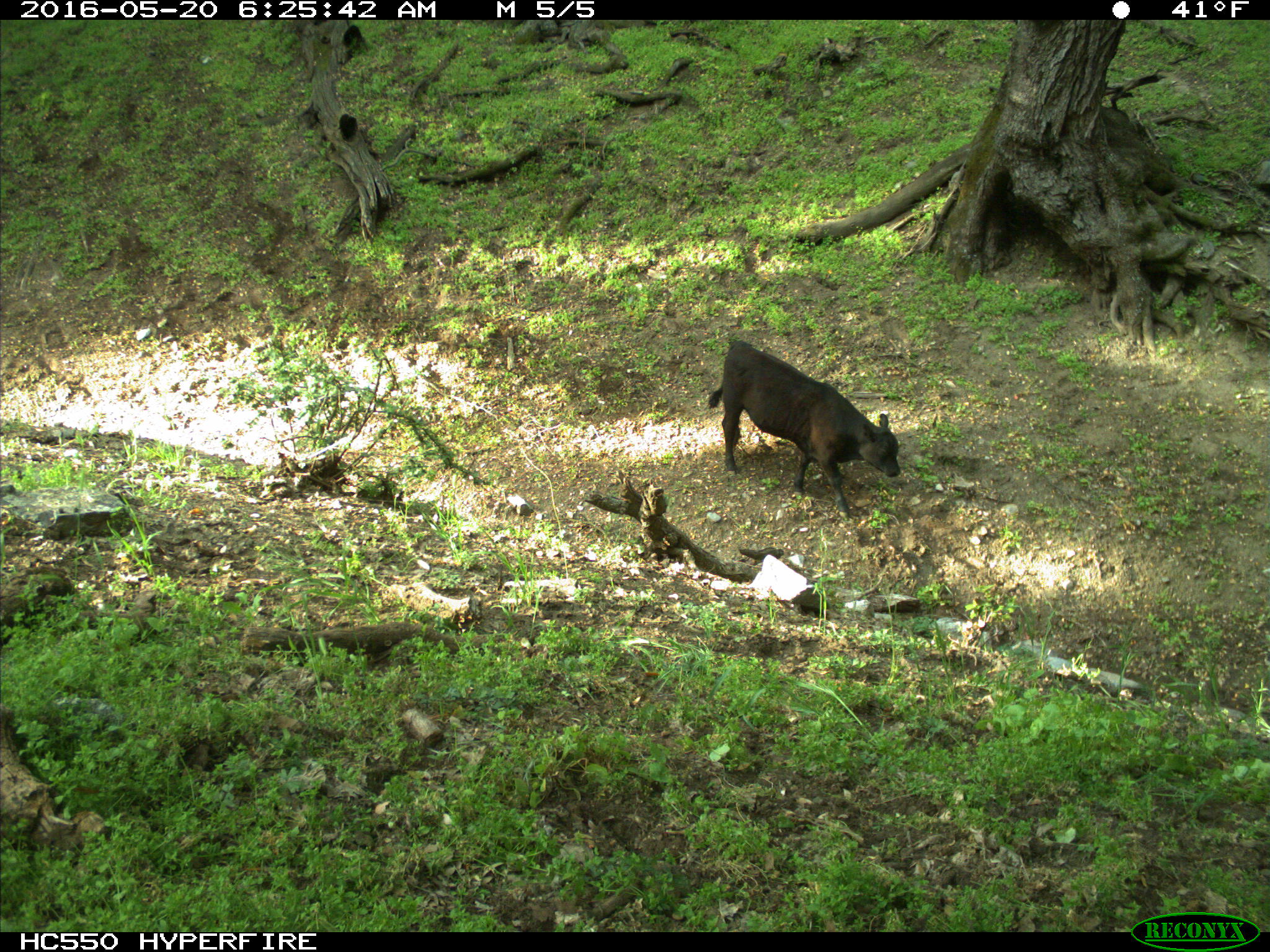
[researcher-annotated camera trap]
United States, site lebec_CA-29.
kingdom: Animalia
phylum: Chordata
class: Mammalia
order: Artiodactyla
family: Bovidae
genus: Bos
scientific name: Bos taurus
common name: domestic cow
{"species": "Bos taurus (domestic cow)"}